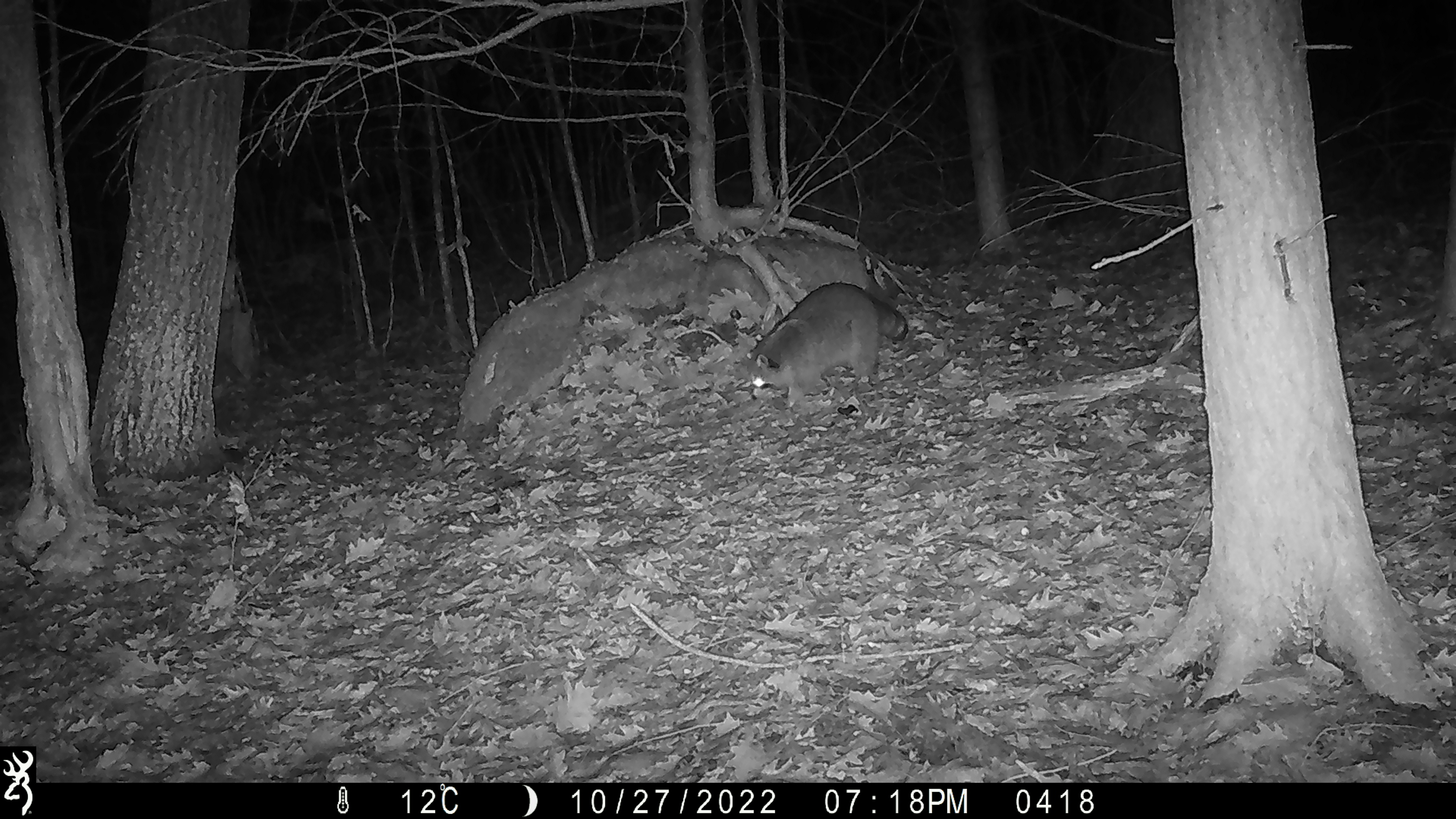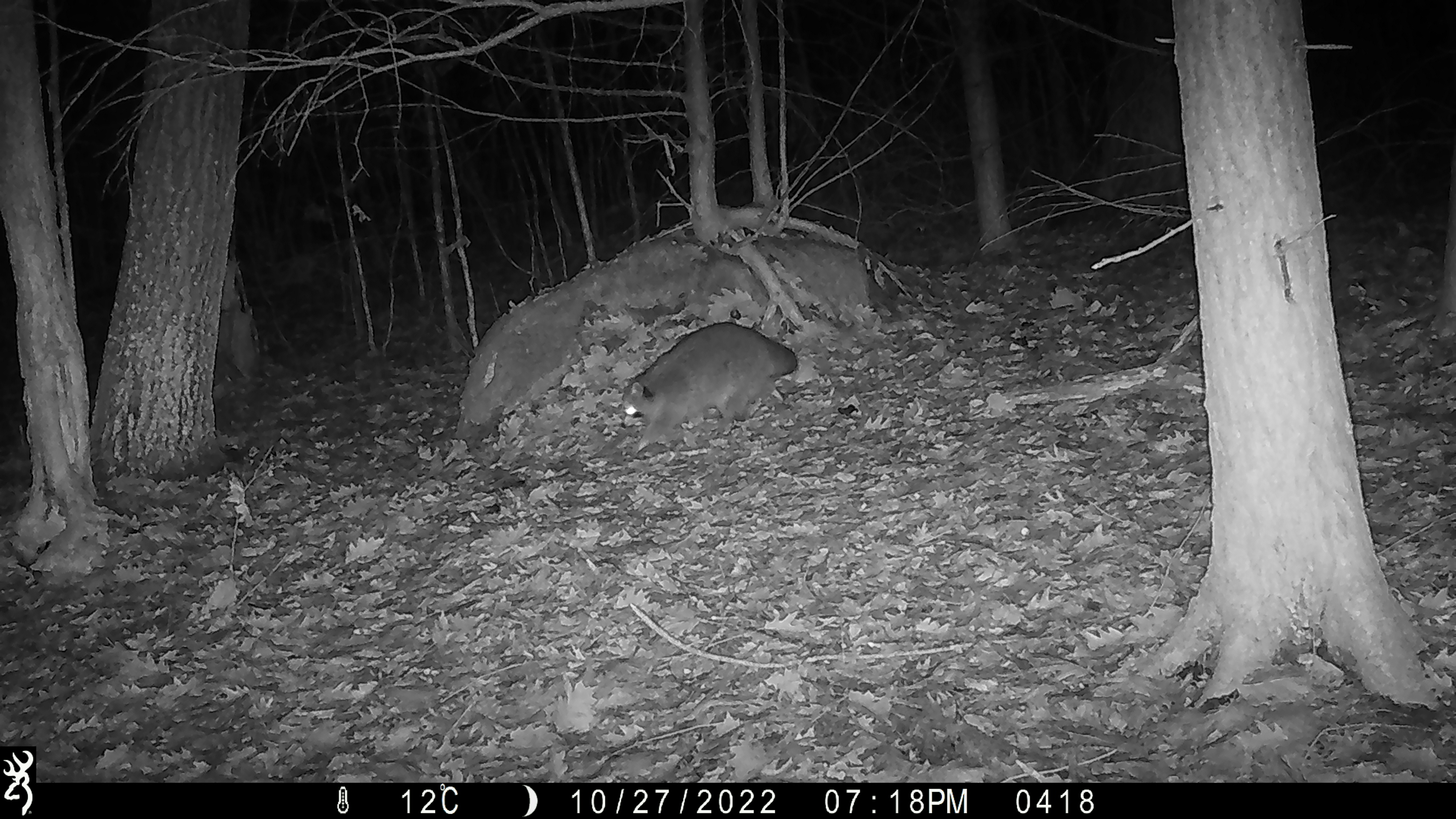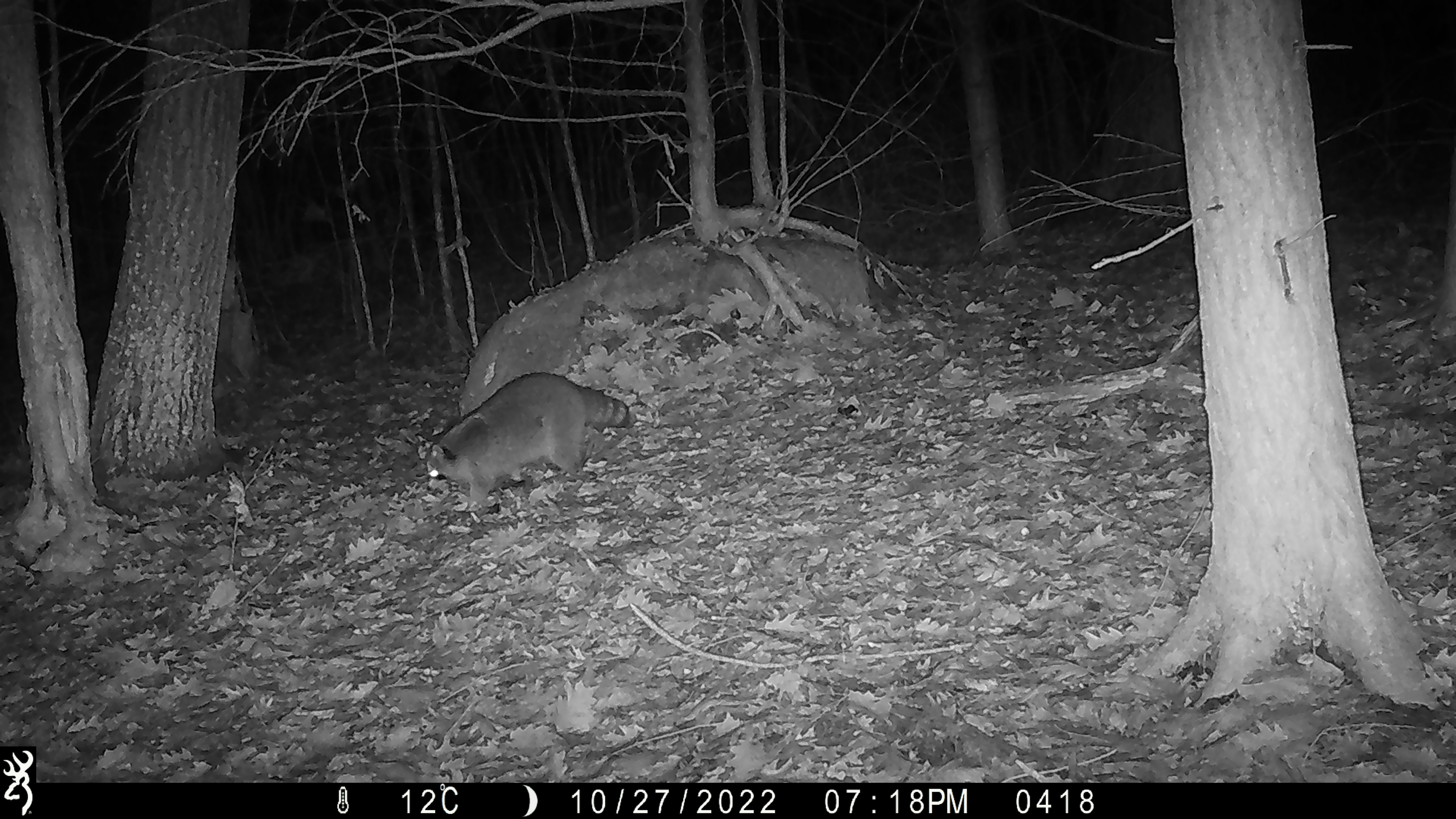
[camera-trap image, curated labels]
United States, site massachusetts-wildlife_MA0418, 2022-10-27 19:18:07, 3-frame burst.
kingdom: Animalia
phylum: Chordata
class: Mammalia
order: Carnivora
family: Procyonidae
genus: Procyon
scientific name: Procyon lotor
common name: raccoon